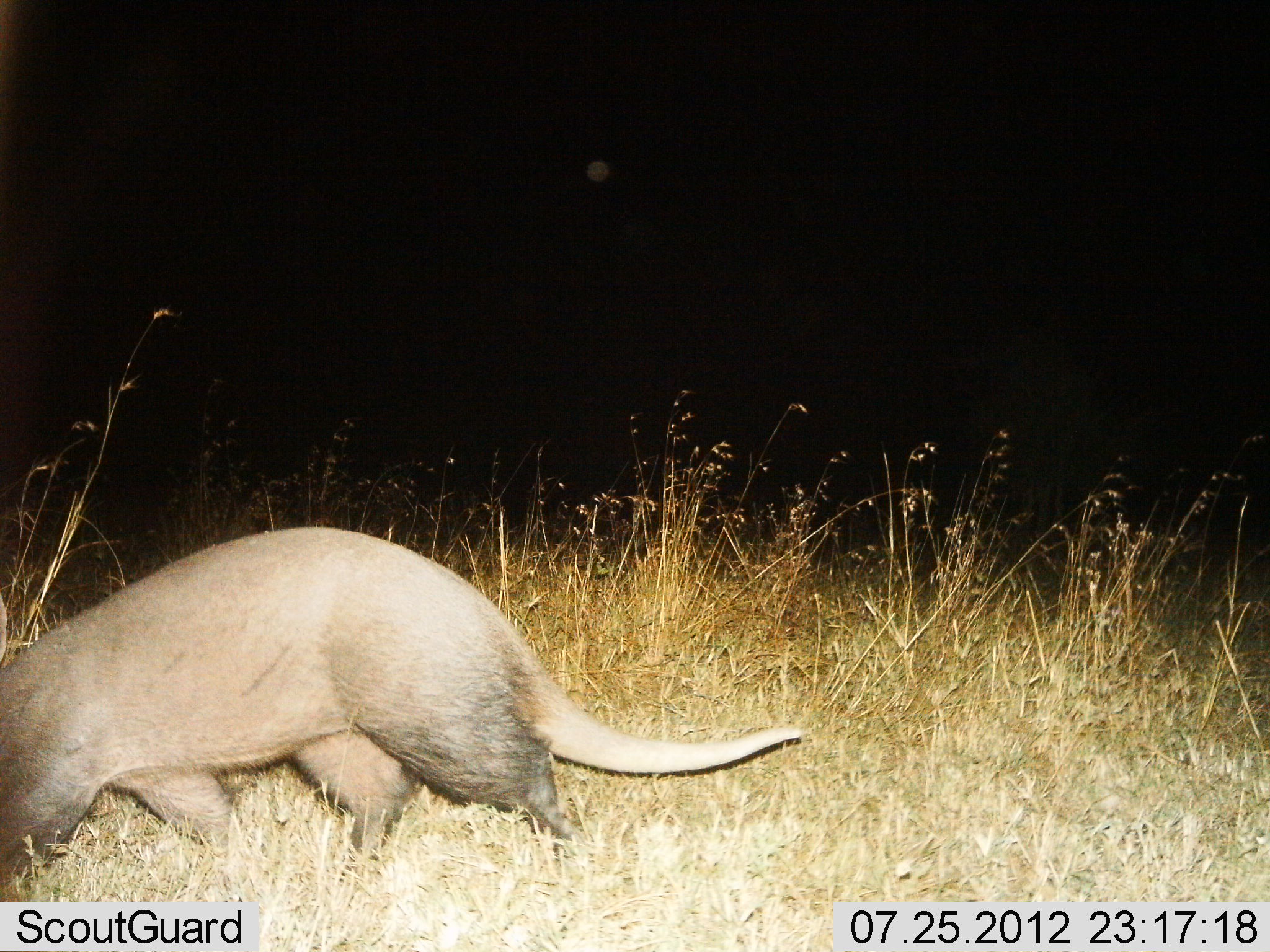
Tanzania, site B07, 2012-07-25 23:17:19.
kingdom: Animalia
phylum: Chordata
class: Mammalia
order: Tubulidentata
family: Orycteropodidae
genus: Orycteropus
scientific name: Orycteropus afer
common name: aardvark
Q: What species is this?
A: Aardvark (Orycteropus afer).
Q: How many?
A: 1.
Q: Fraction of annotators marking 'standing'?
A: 10%.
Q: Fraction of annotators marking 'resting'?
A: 0%.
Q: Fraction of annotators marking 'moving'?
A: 90%.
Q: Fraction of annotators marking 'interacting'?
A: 0%.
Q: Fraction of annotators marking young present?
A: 0%.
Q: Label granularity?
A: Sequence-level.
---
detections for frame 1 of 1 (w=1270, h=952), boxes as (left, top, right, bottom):
animal: (0, 526, 802, 903)